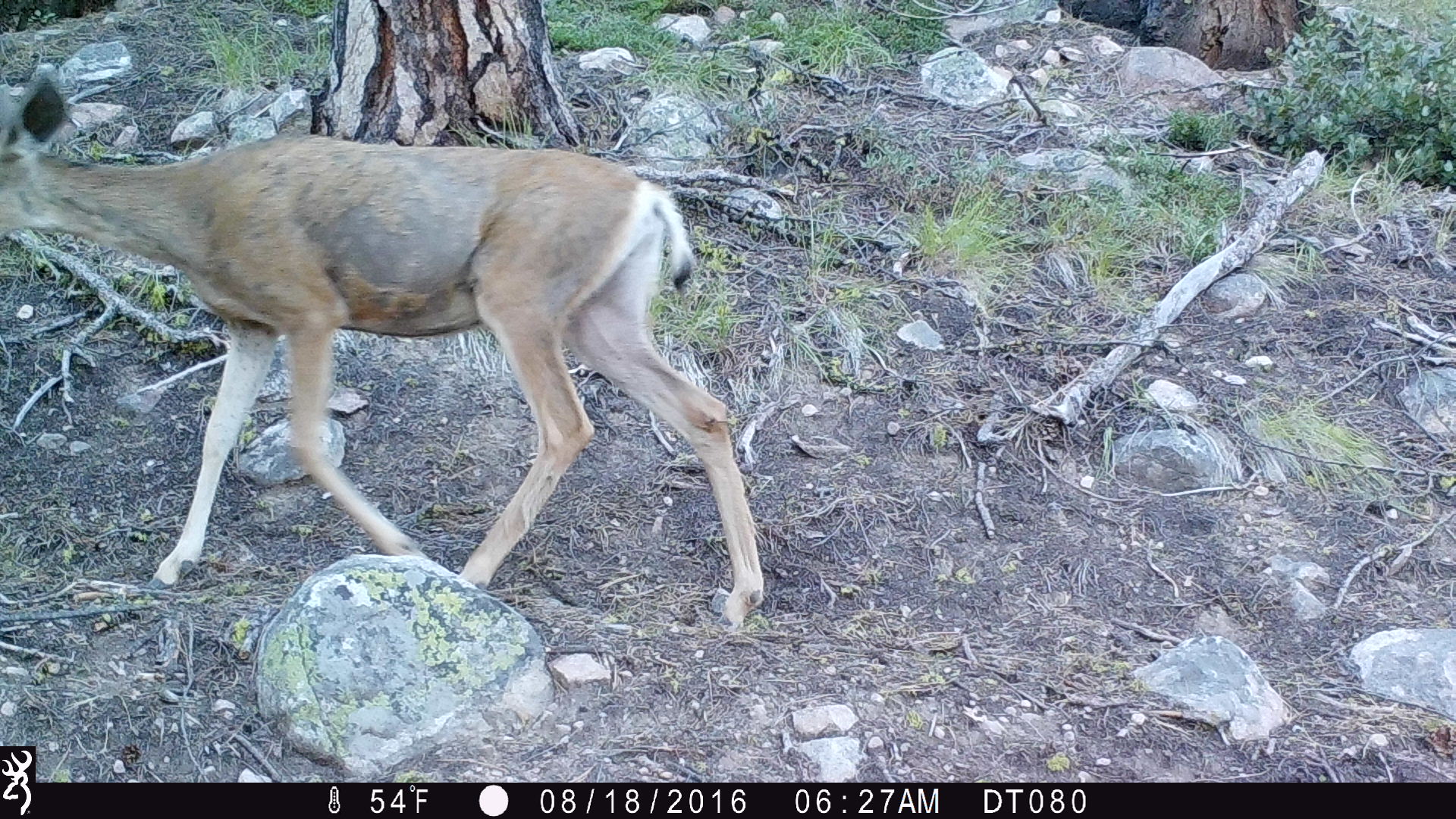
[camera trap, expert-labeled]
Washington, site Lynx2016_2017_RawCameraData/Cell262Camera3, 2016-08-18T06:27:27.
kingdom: Animalia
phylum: Chordata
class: Mammalia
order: Artiodactyla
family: Cervidae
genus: Odocoileus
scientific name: Odocoileus hemionus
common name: mule deer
Odocoileus hemionus (mule deer). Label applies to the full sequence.